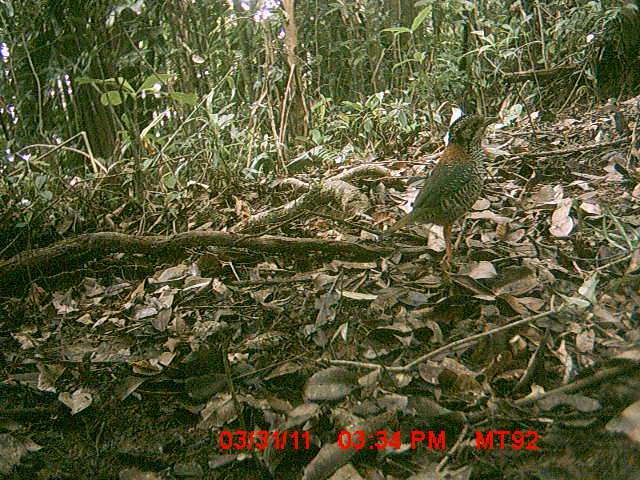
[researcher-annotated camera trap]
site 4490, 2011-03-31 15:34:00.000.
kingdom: Animalia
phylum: Chordata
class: Aves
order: Coraciiformes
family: Brachypteraciidae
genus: Brachypteracias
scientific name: Brachypteracias squamiger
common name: scaly ground roller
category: geobiastes squamiger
Geobiastes squamiger (scaly ground roller) (Brachypteracias squamiger), count 1.